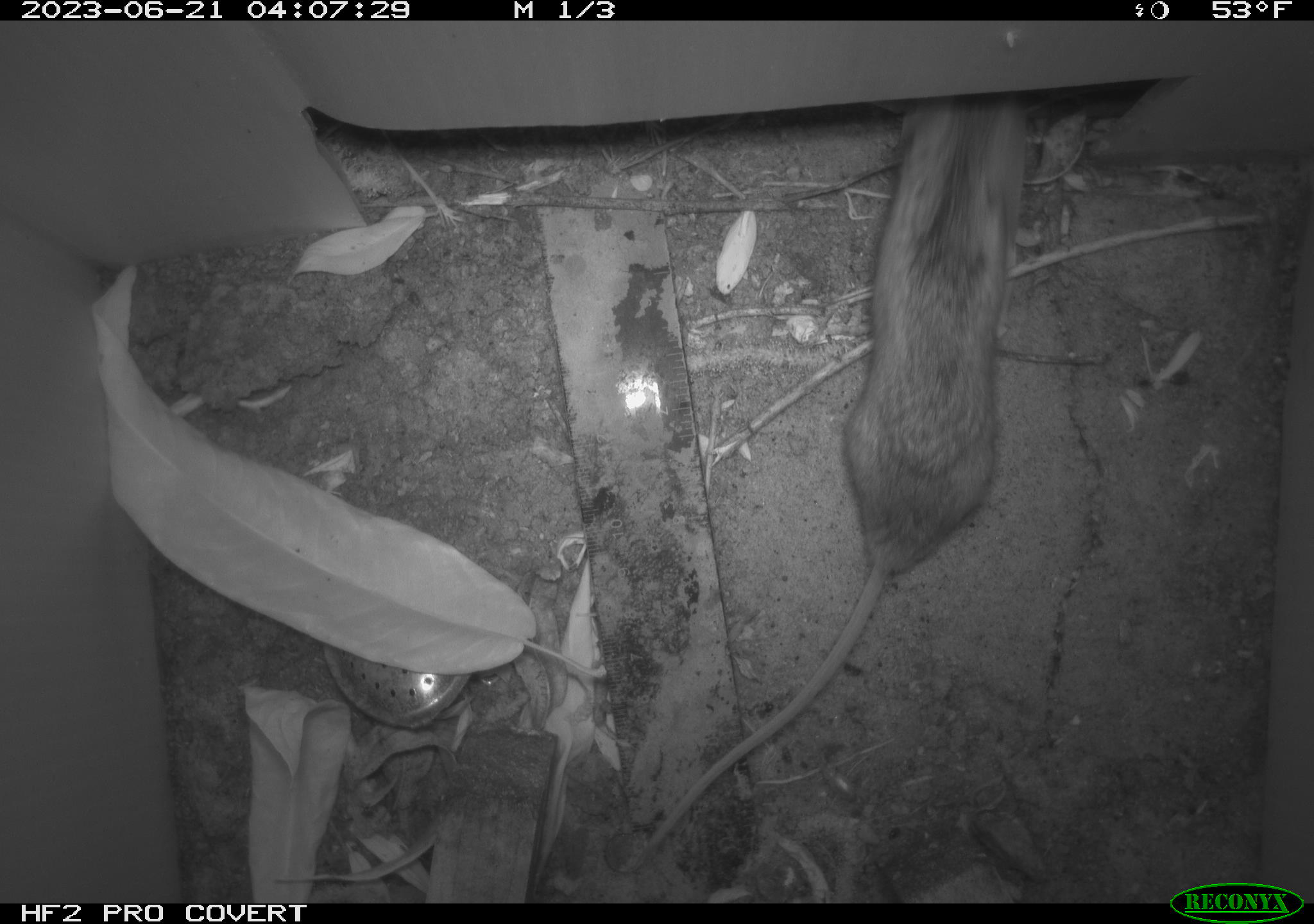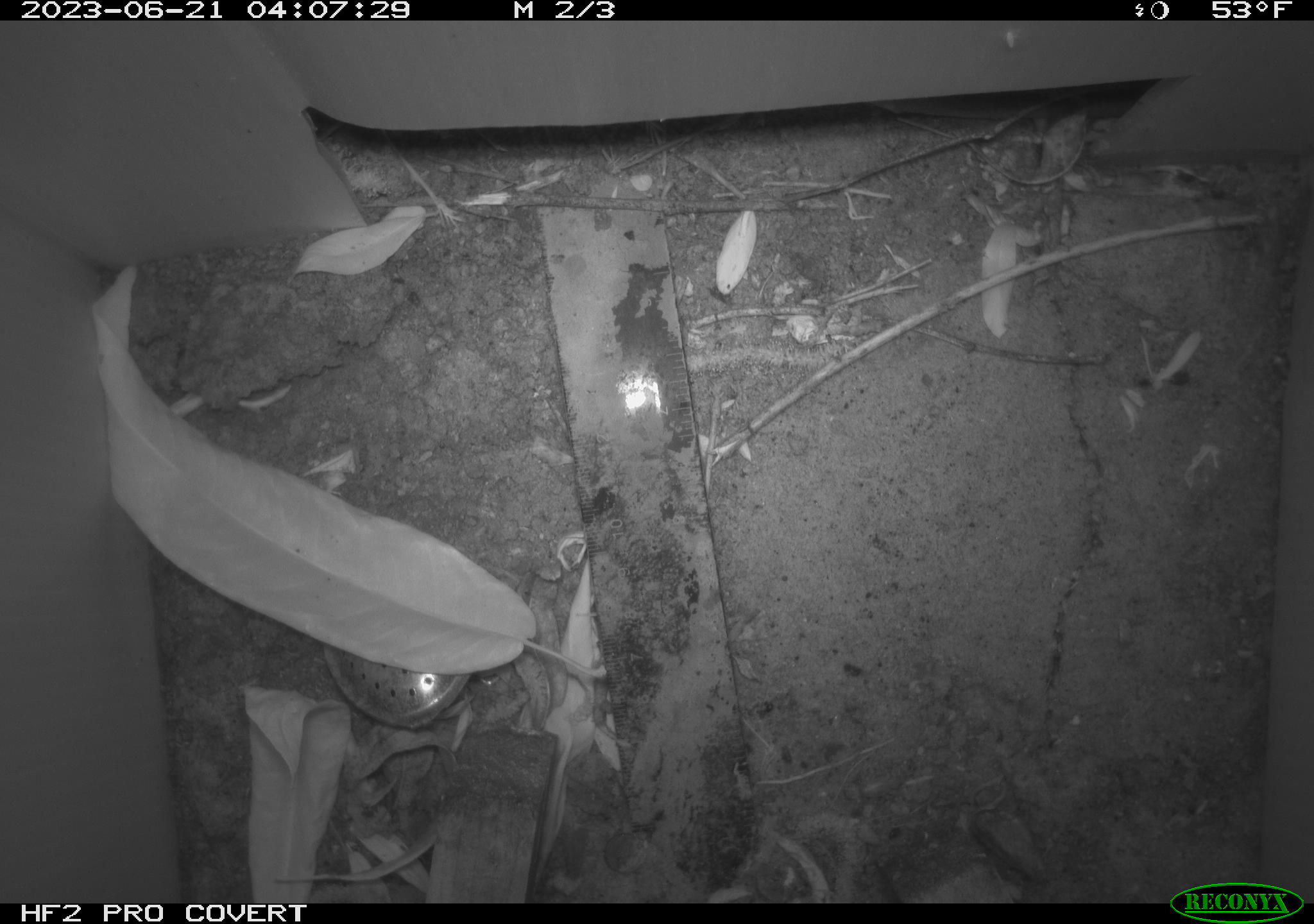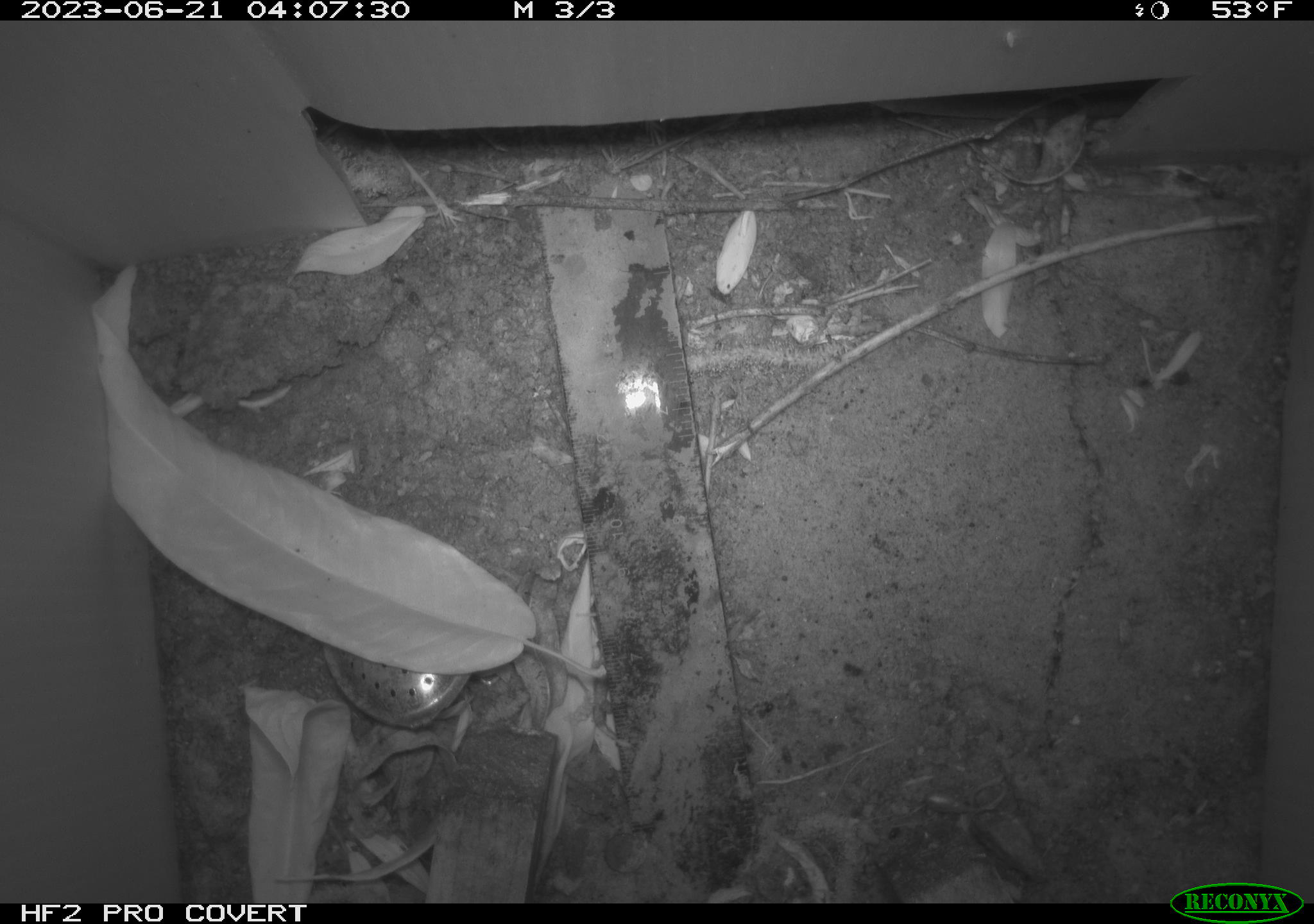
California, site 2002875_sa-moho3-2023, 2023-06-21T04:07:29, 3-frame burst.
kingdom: Animalia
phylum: Chordata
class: Mammalia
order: Rodentia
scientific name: Rodentia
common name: mouse species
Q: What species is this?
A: Mouse species (Rodentia).